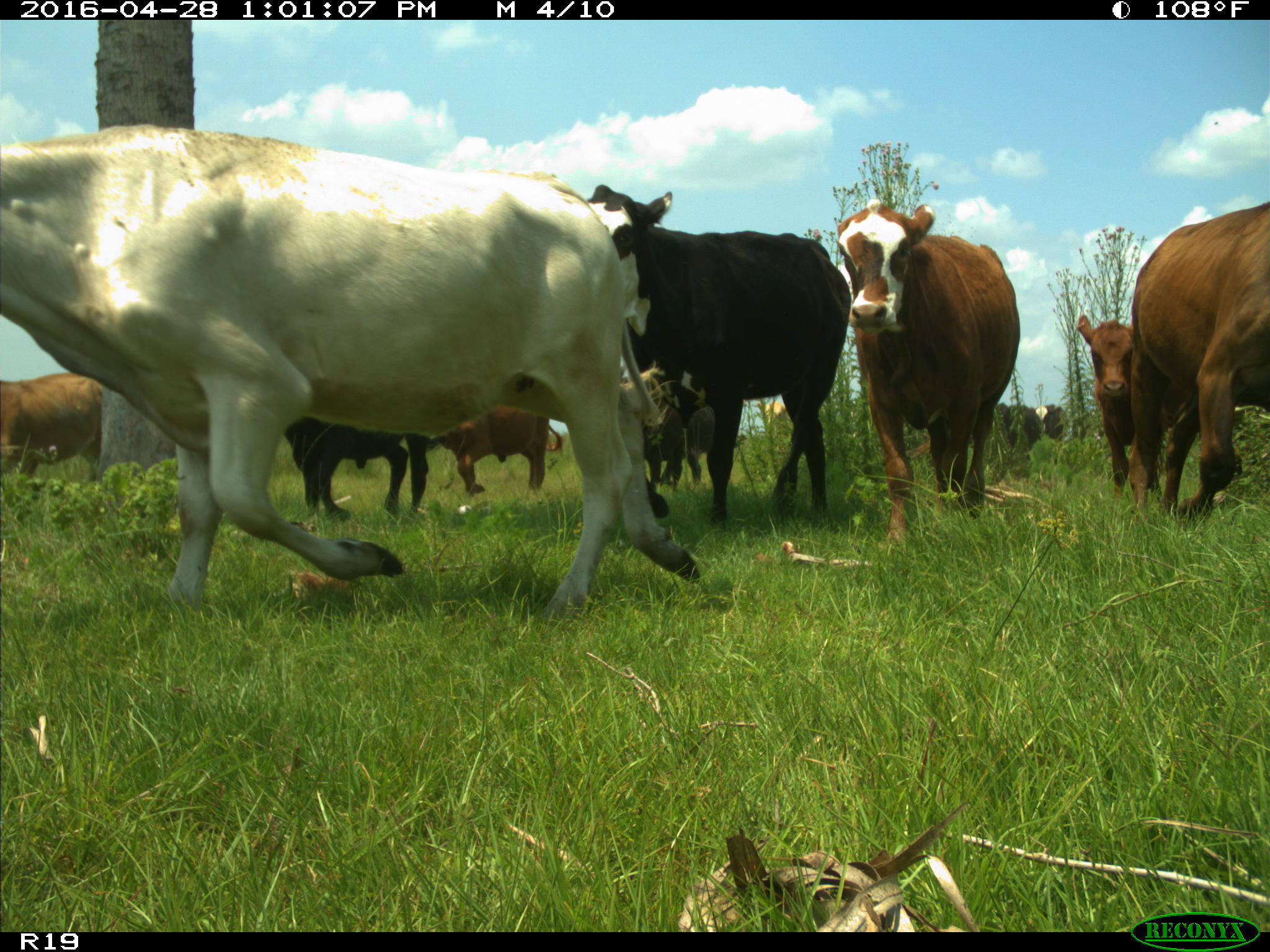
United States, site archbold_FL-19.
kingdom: Animalia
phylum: Chordata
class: Mammalia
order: Artiodactyla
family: Bovidae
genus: Bos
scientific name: Bos taurus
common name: domestic cow